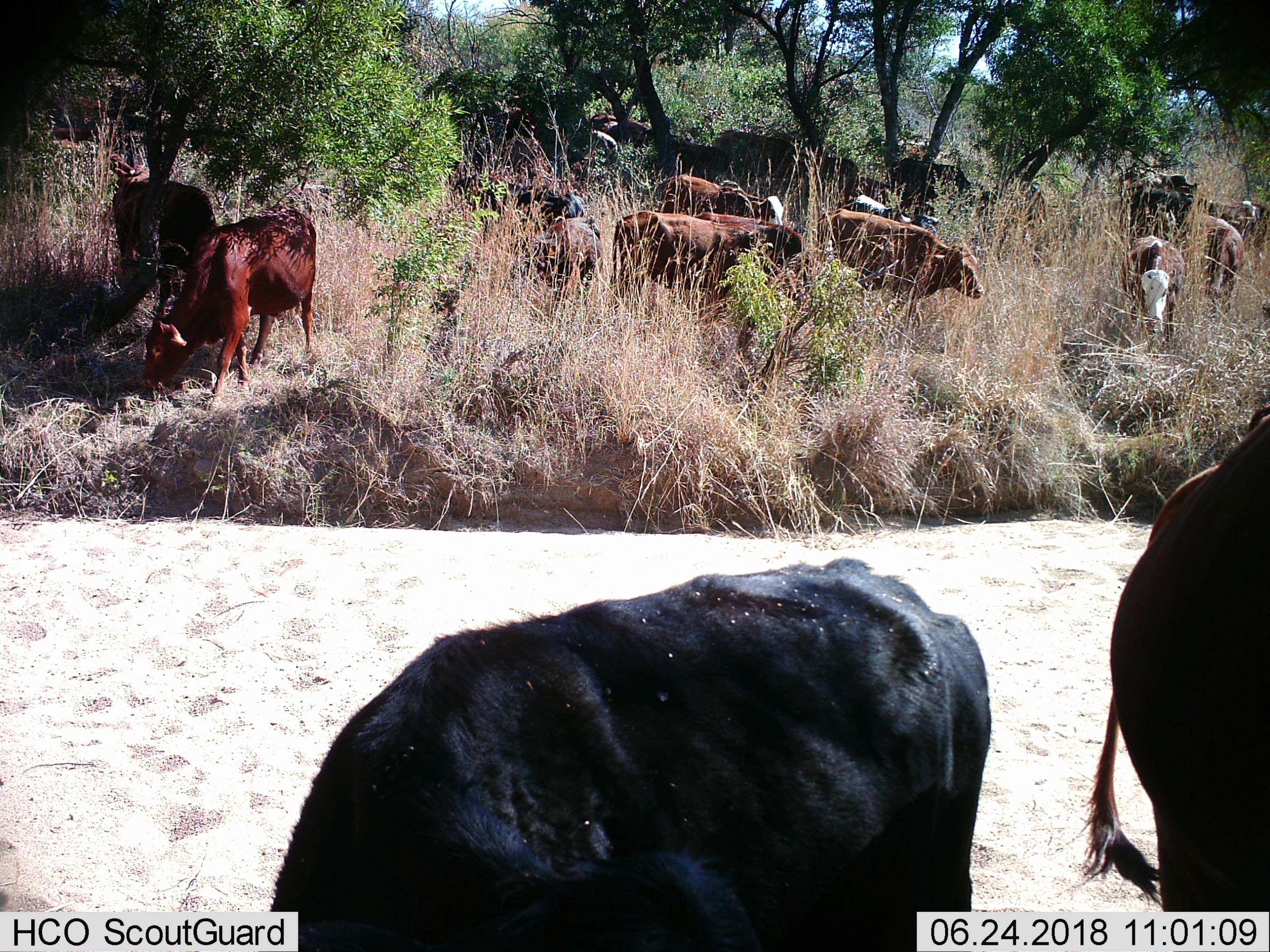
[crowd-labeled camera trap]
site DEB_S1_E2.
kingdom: Animalia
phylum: Chordata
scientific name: Vertebrata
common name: domestic animal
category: domesticanimal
Domesticanimal (domestic animal) (Vertebrata), count 11-50. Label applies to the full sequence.